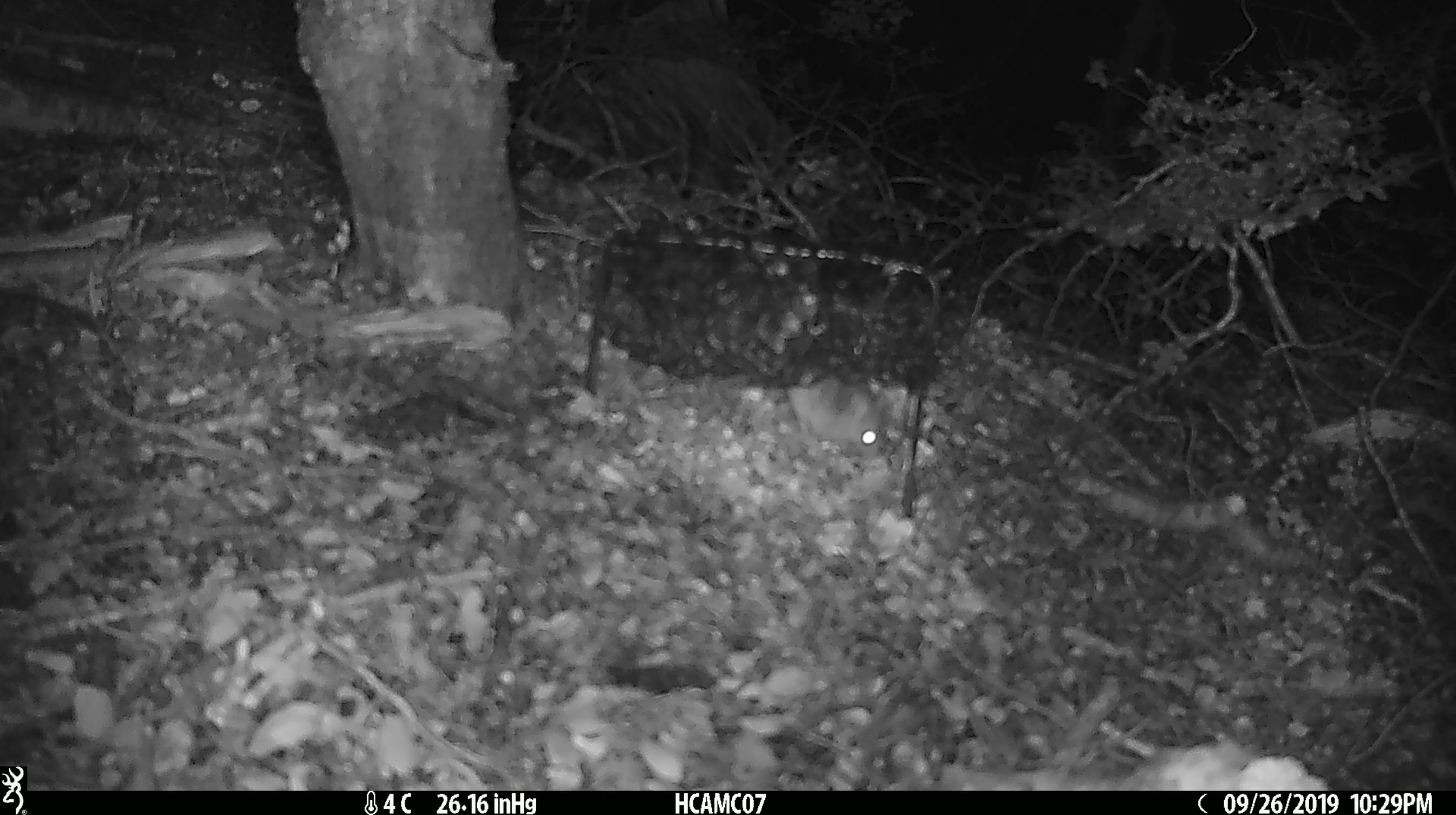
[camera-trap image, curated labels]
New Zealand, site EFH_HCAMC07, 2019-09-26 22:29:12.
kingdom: Animalia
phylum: Chordata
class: Mammalia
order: Rodentia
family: Muridae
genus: Mus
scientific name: Mus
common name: mouse